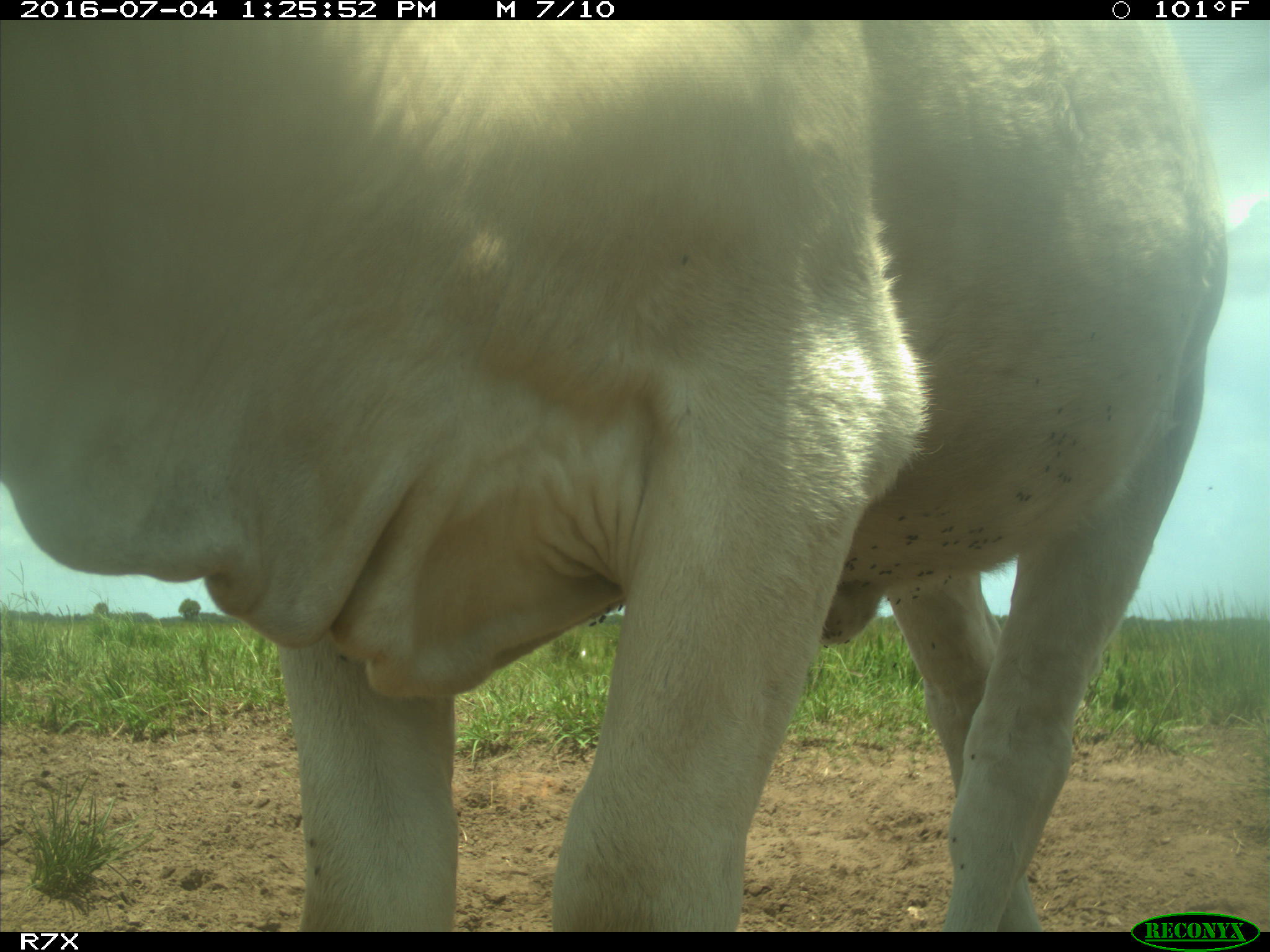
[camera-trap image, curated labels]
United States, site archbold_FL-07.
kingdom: Animalia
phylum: Chordata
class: Mammalia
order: Artiodactyla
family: Bovidae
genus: Bos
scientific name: Bos taurus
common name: domestic cow